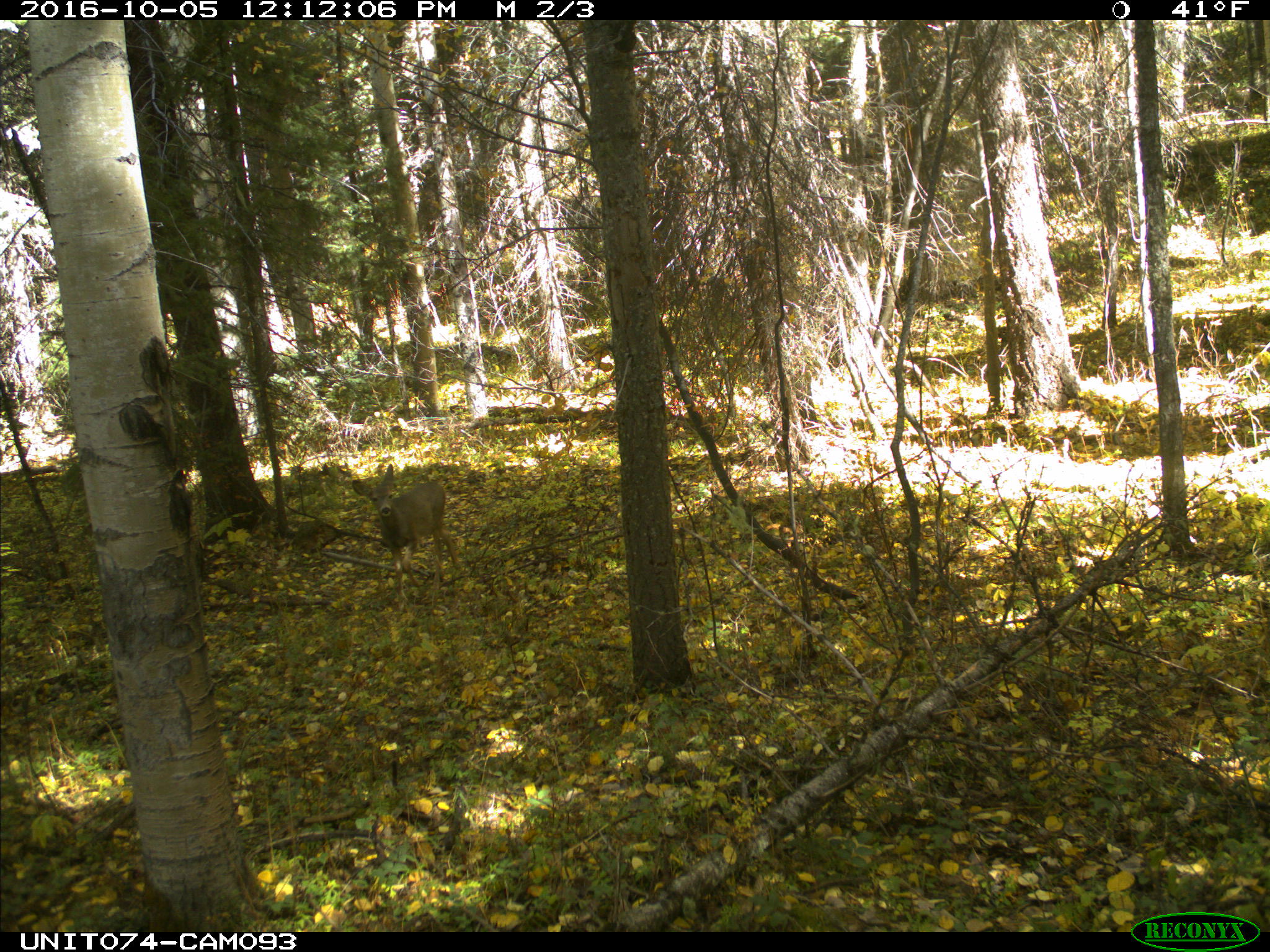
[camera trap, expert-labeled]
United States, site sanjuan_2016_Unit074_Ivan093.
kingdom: Animalia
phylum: Chordata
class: Mammalia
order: Artiodactyla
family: Cervidae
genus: Odocoileus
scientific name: Odocoileus hemionus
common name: mule deer